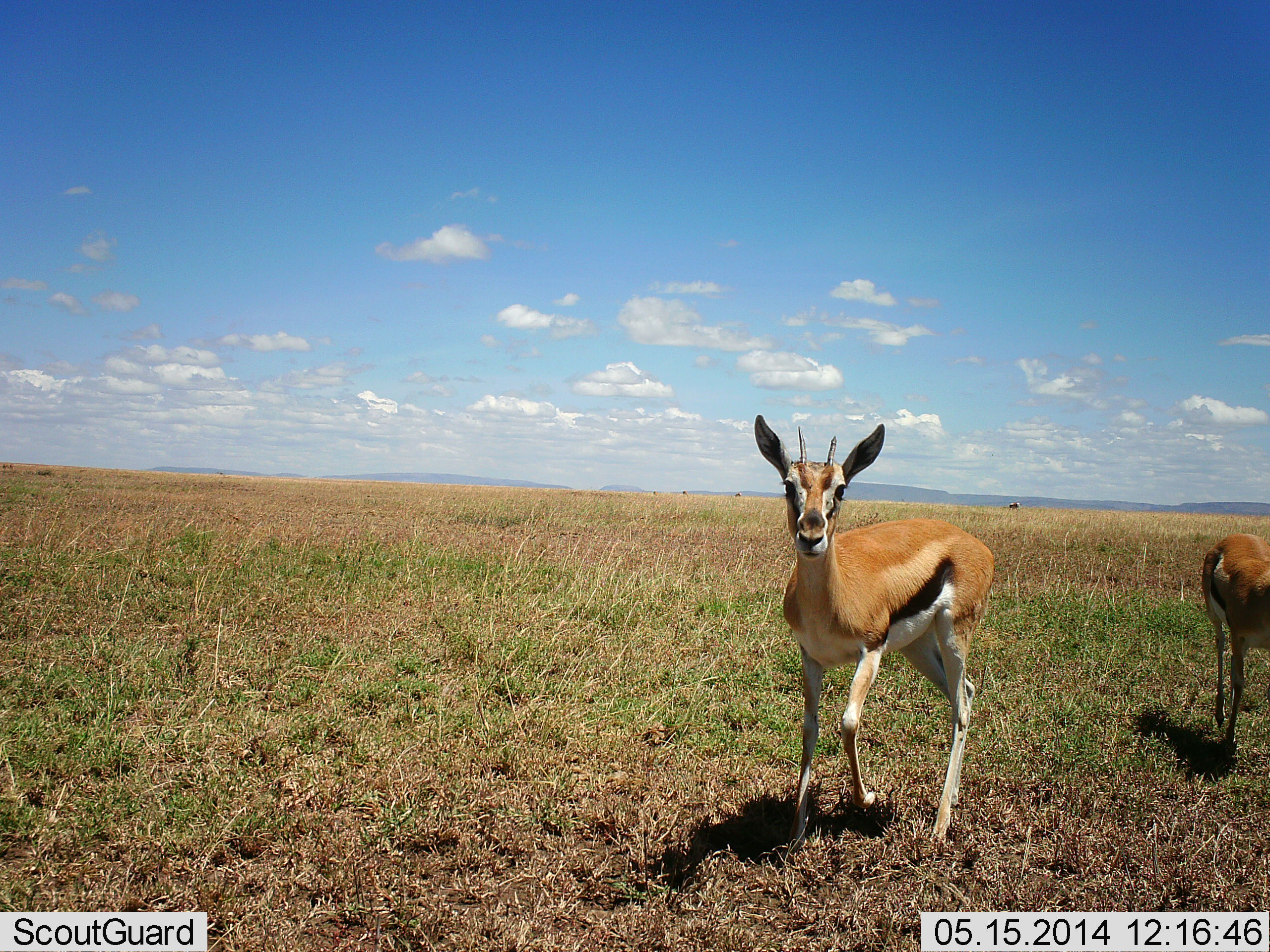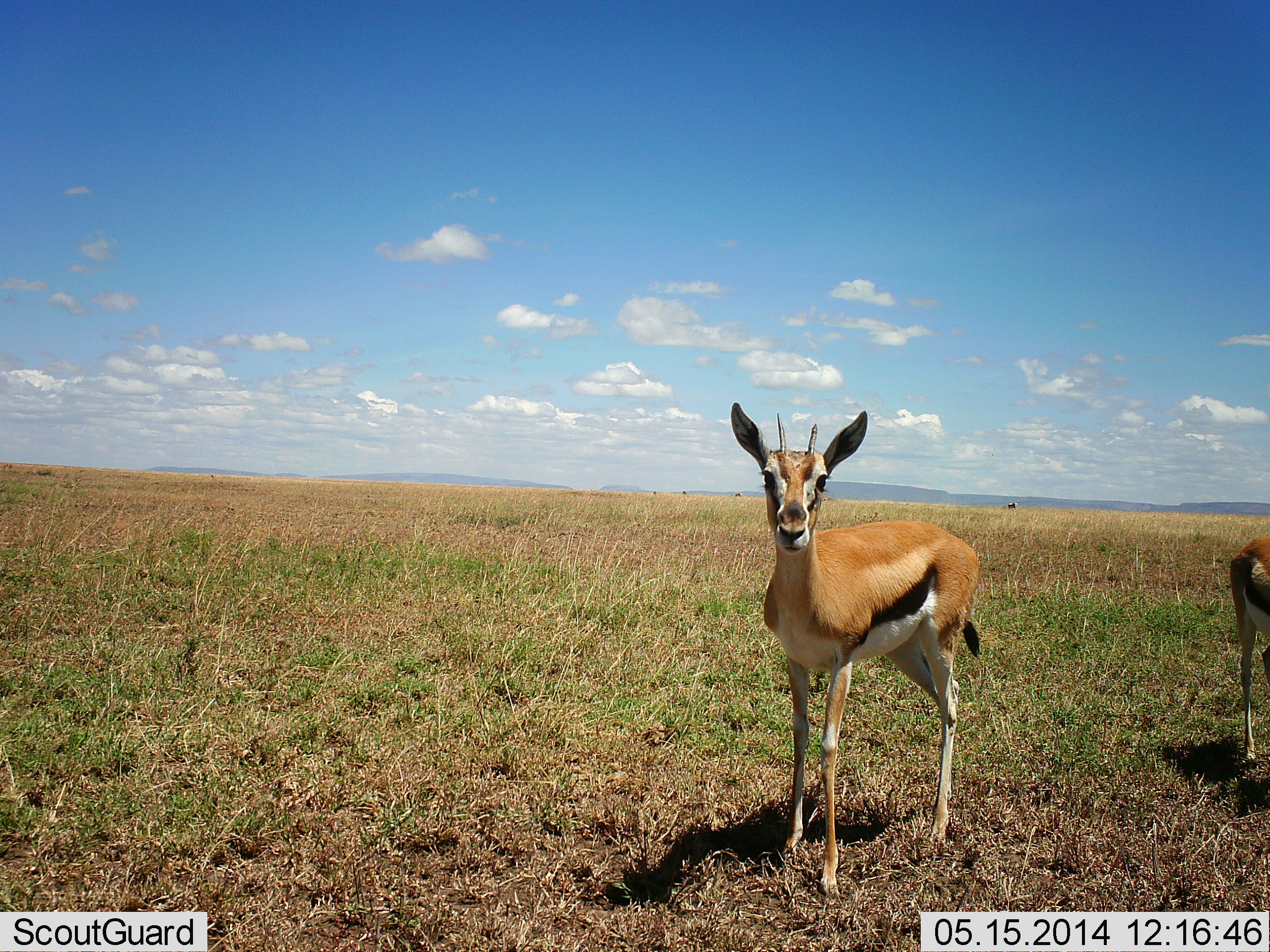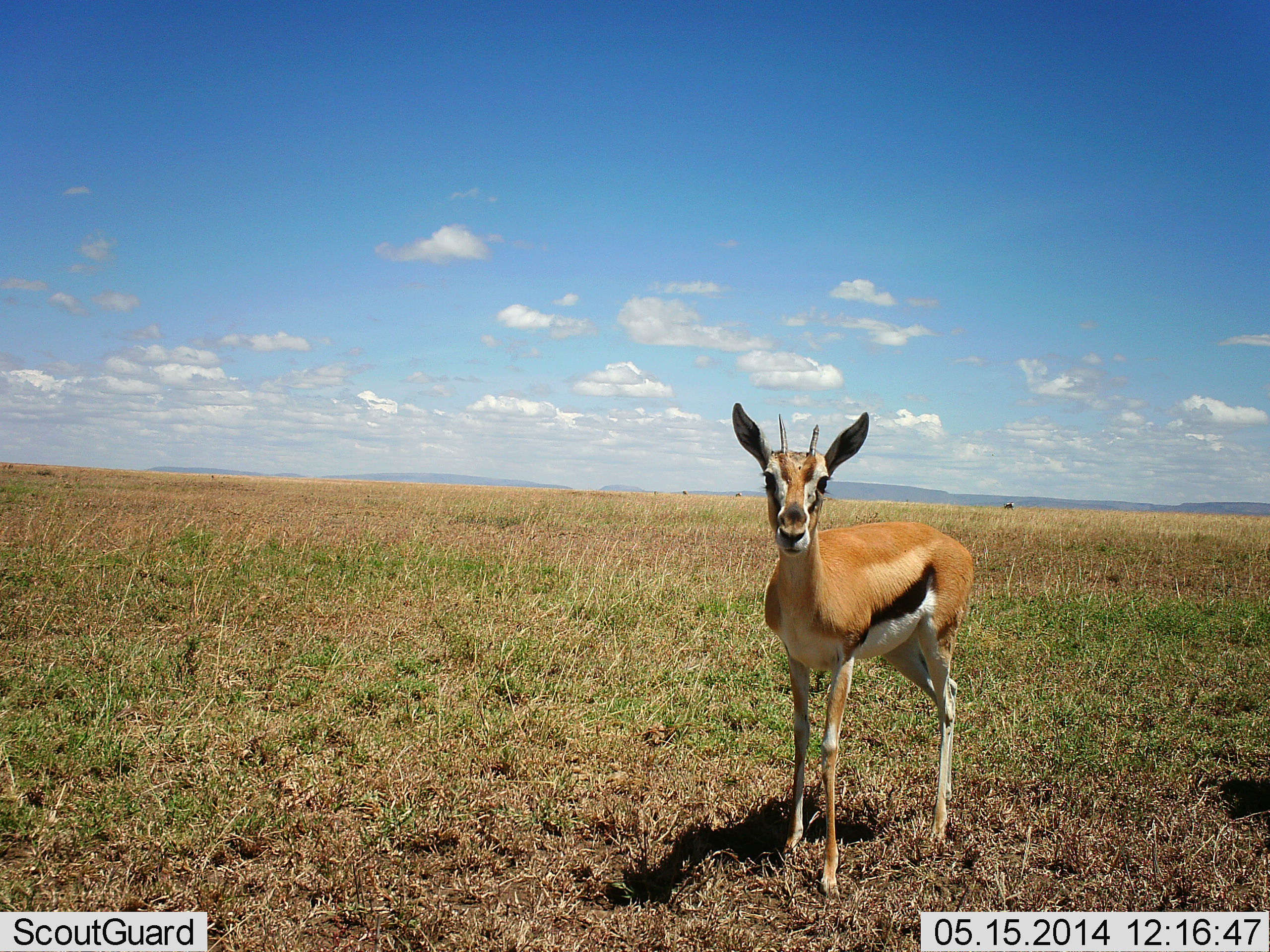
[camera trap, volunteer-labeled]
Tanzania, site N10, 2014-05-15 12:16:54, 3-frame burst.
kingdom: Animalia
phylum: Chordata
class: Mammalia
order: Artiodactyla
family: Bovidae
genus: Eudorcas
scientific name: Eudorcas thomsonii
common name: thomson's gazelle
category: gazellethomsons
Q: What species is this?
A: Gazellethomsons (thomson's gazelle) (Eudorcas thomsonii).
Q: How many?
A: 2.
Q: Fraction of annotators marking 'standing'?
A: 70%.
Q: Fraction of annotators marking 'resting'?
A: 0%.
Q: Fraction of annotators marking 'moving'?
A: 40%.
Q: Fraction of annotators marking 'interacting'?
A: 0%.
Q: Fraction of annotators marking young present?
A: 0%.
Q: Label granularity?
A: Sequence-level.